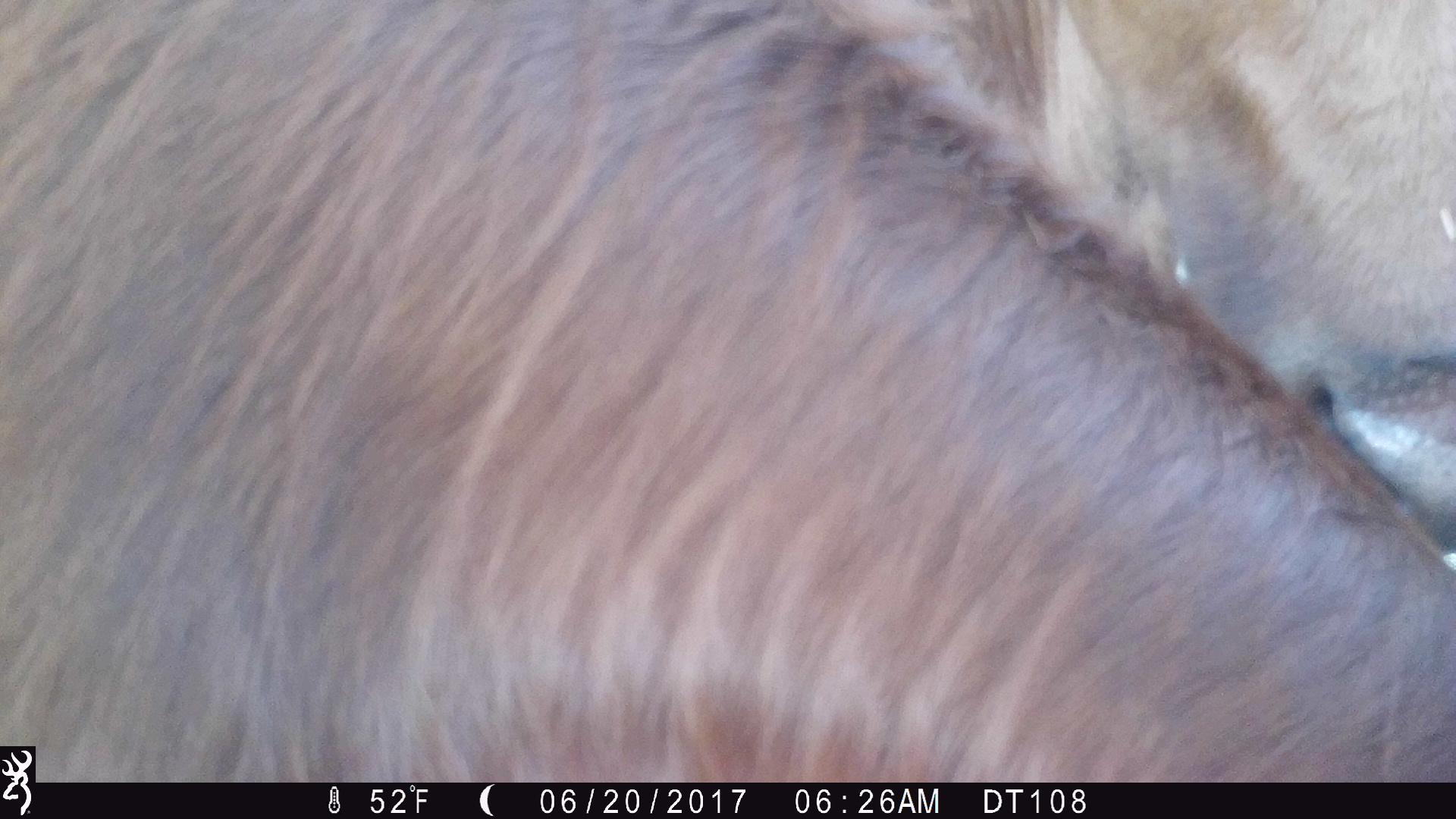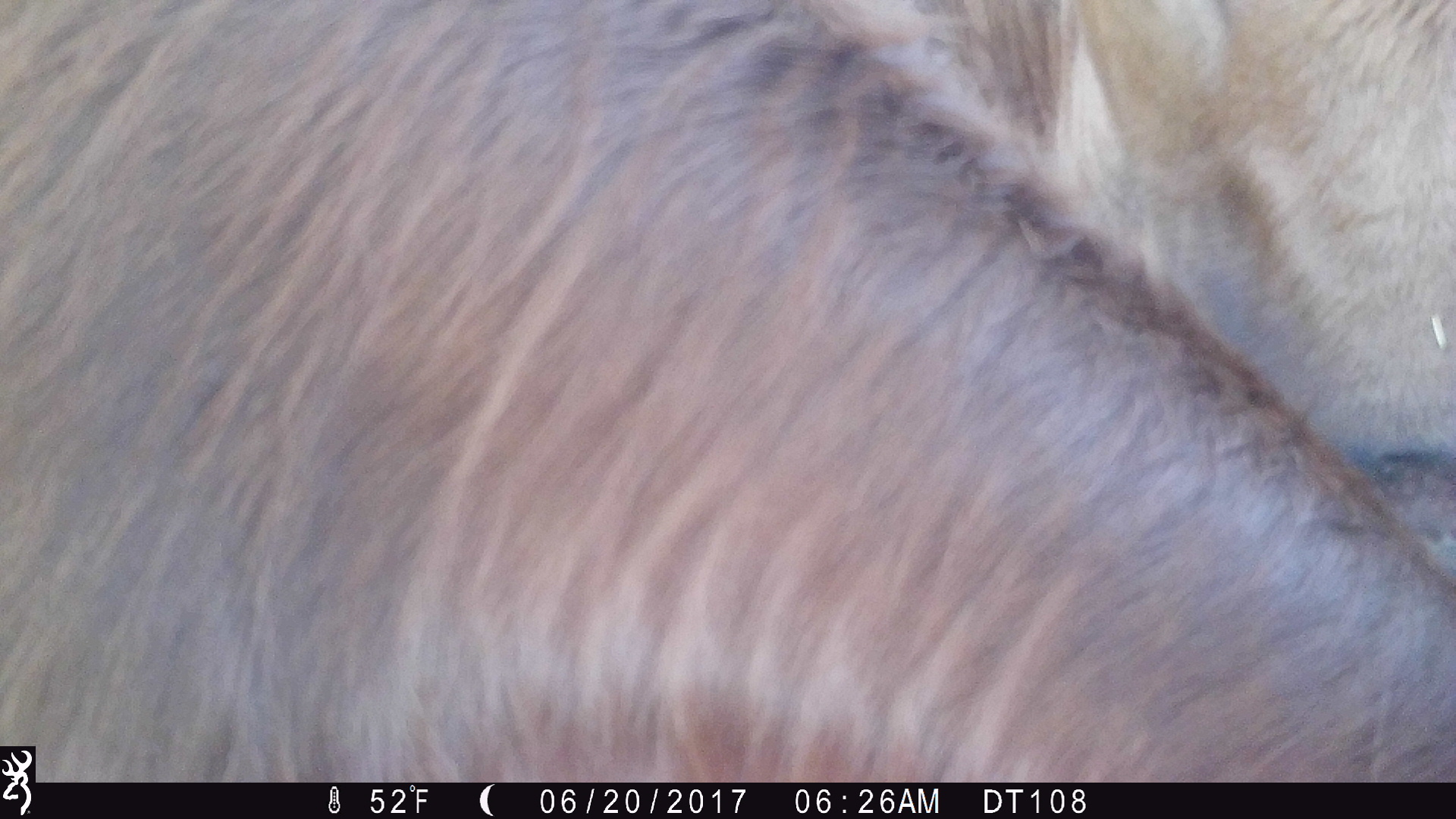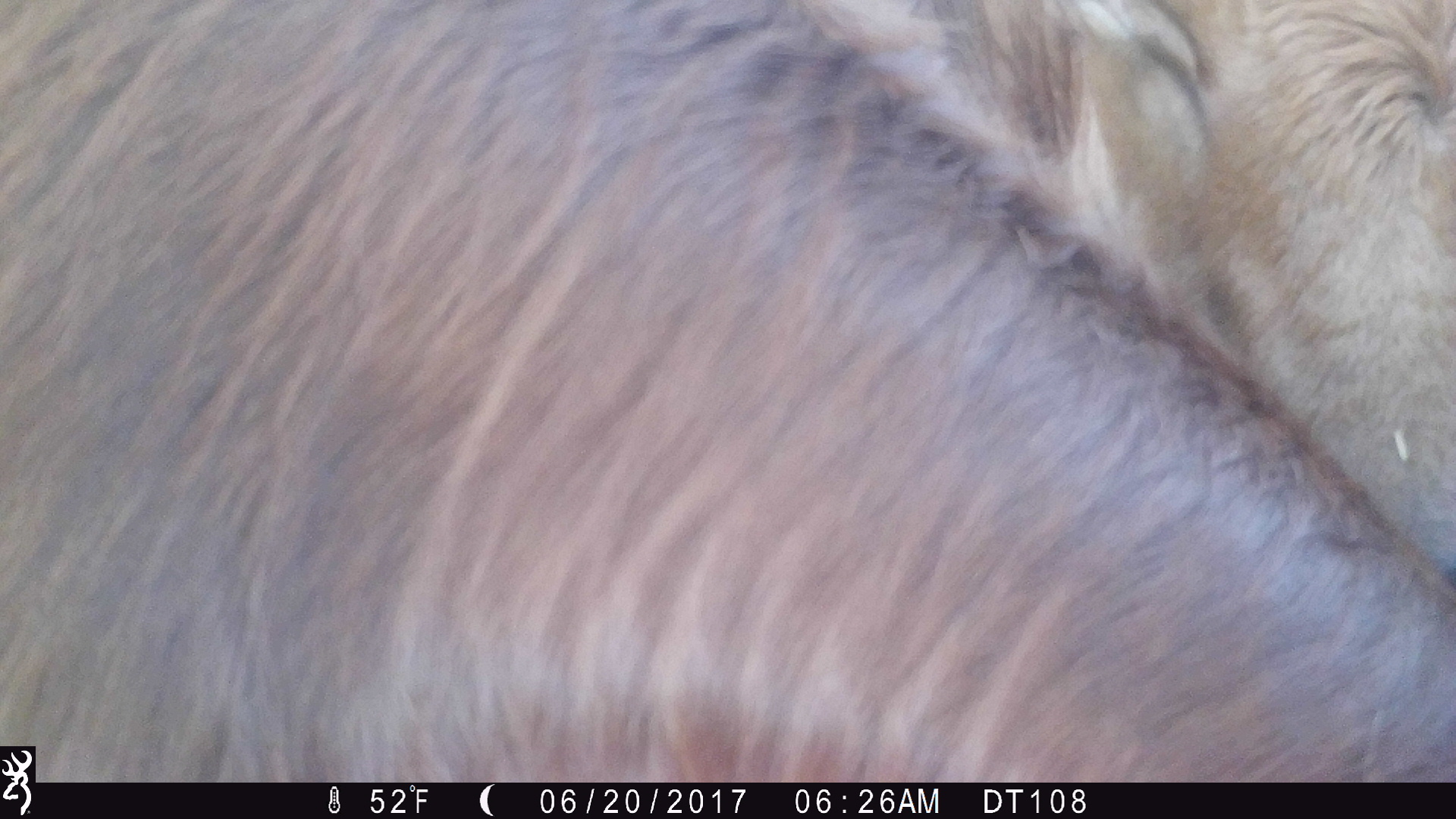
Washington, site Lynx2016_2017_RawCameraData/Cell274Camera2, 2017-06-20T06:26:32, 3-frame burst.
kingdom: Animalia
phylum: Chordata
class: Mammalia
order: Artiodactyla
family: Bovidae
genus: Bos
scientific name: Bos taurus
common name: domestic cattle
Domestic cattle (Bos taurus). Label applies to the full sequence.